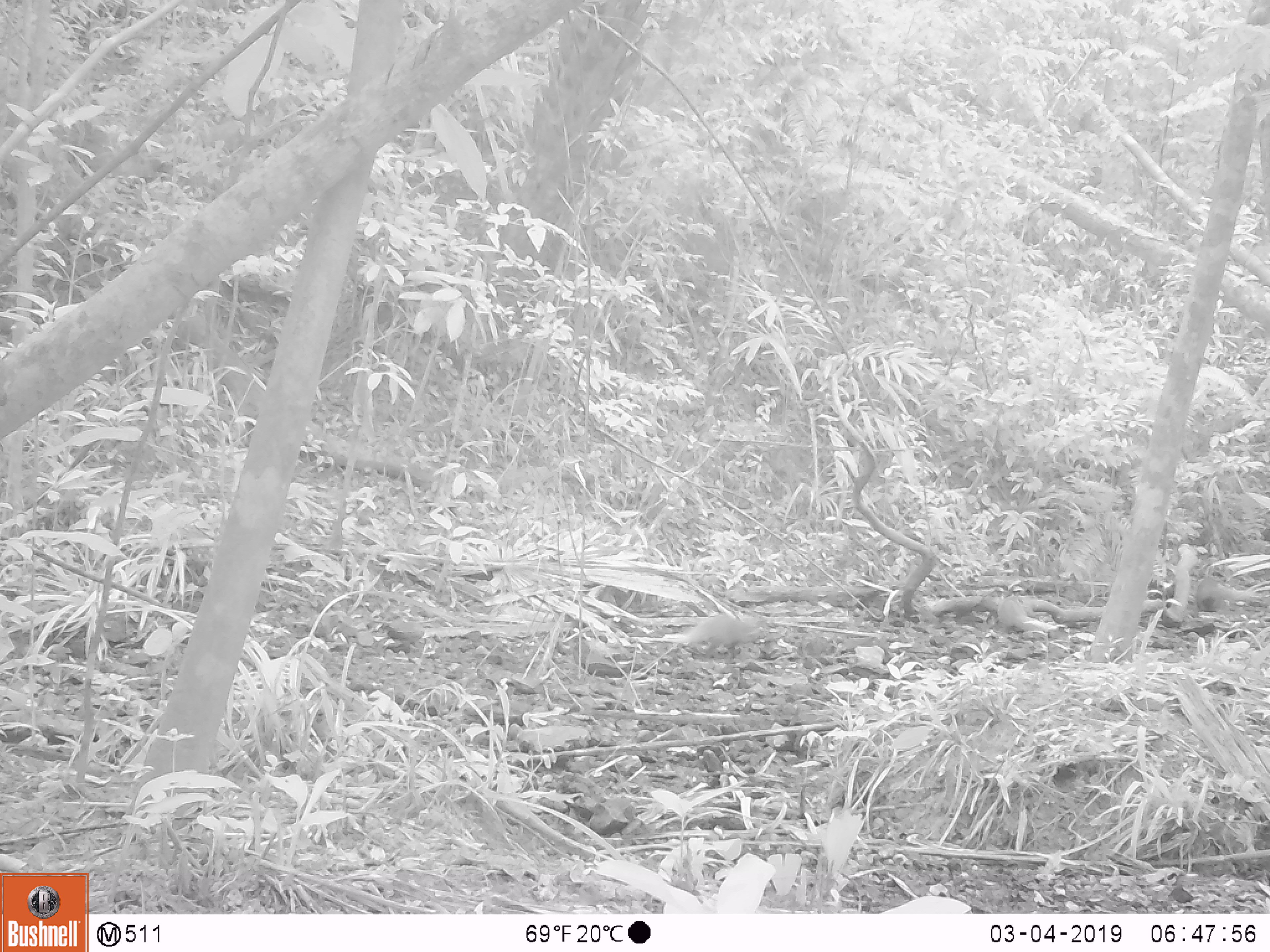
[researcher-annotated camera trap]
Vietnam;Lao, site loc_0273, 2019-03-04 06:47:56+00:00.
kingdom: Animalia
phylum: Chordata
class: Mammalia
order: Carnivora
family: Herpestidae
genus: Urva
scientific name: Urva urva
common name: crab-eating mongoose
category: crab eating mongoose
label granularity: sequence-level